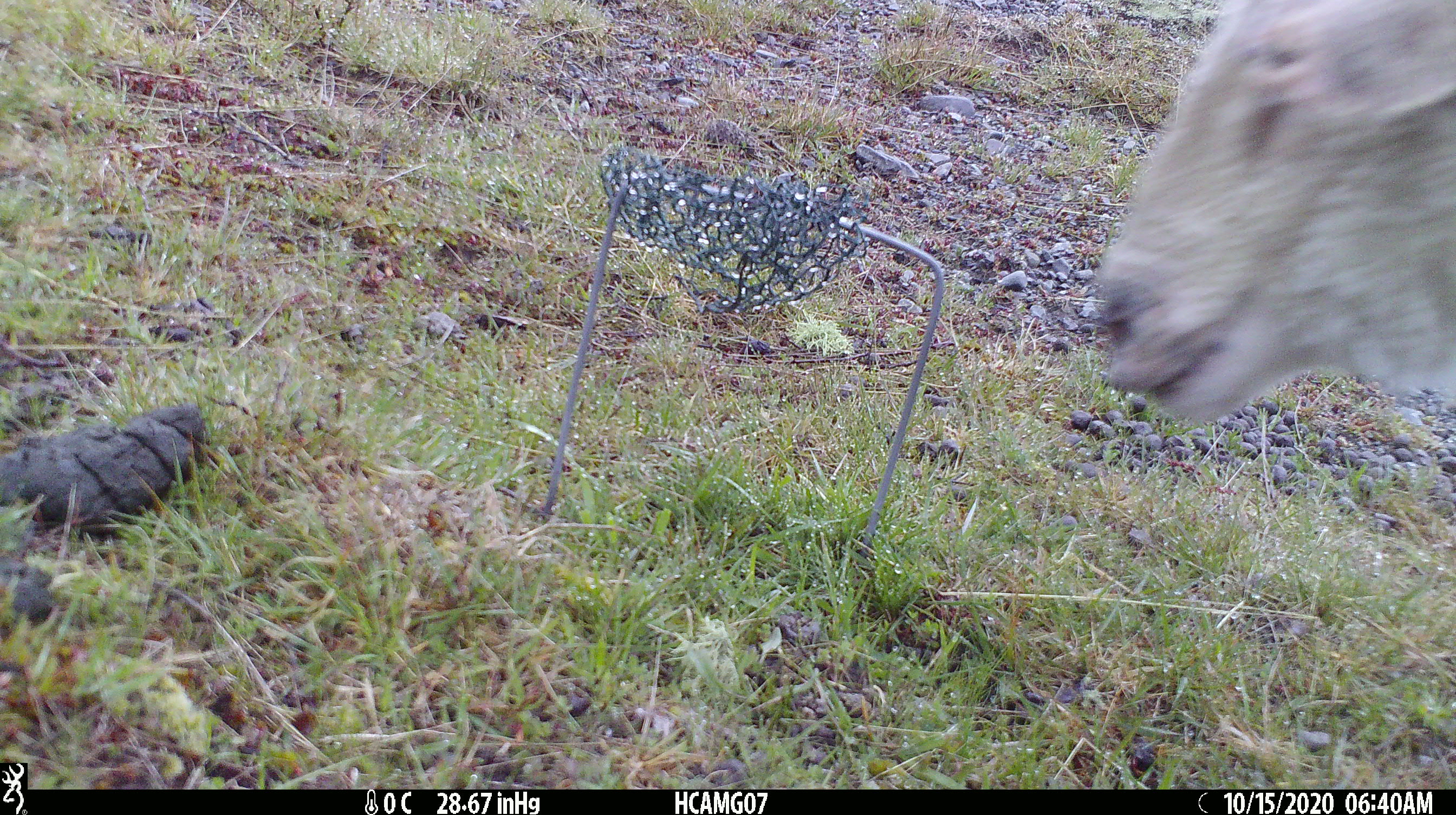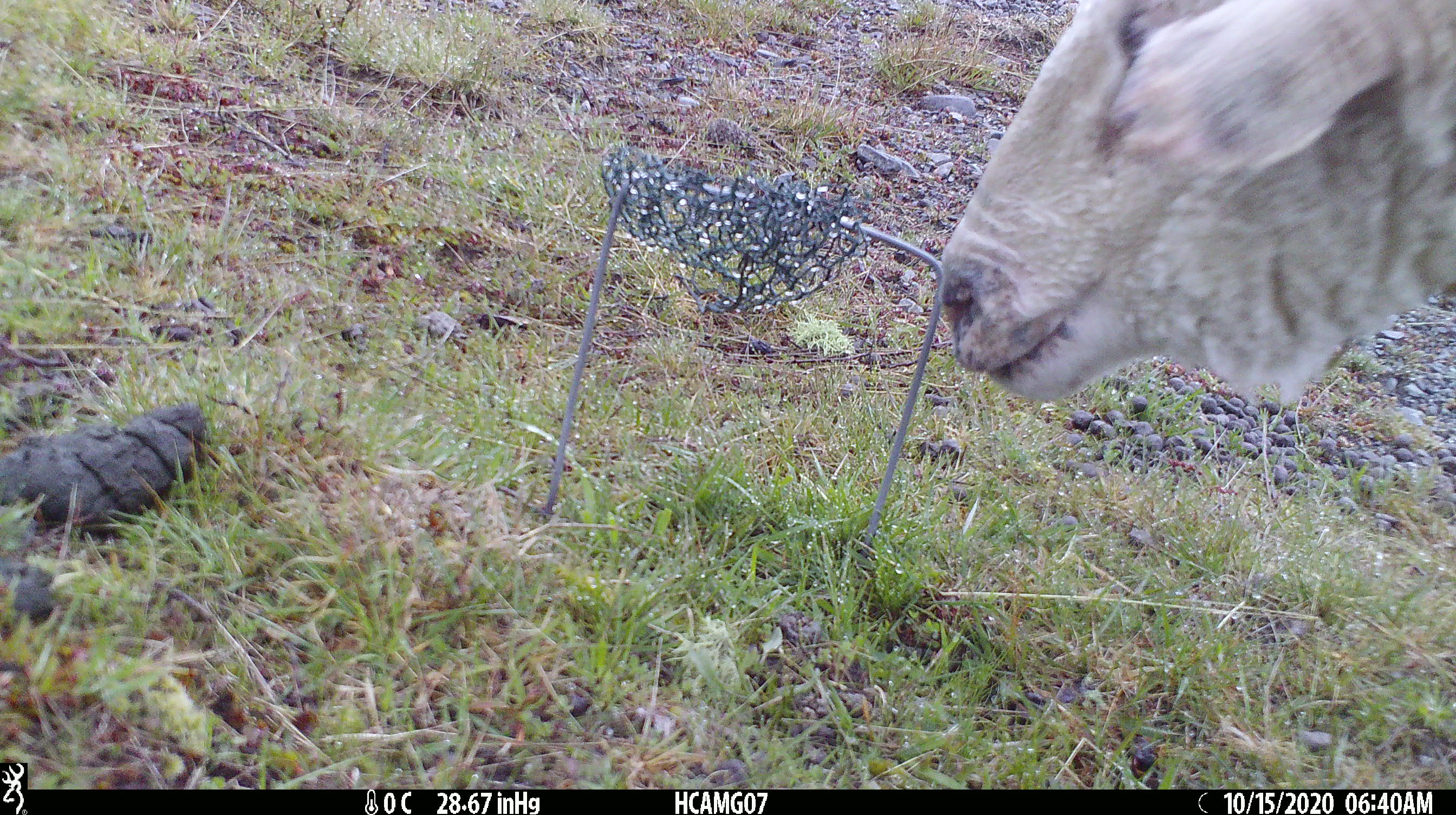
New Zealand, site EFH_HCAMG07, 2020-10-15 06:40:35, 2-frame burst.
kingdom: Animalia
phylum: Chordata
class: Mammalia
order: Artiodactyla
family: Bovidae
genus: Ovis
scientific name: Ovis aries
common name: domestic sheep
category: sheep